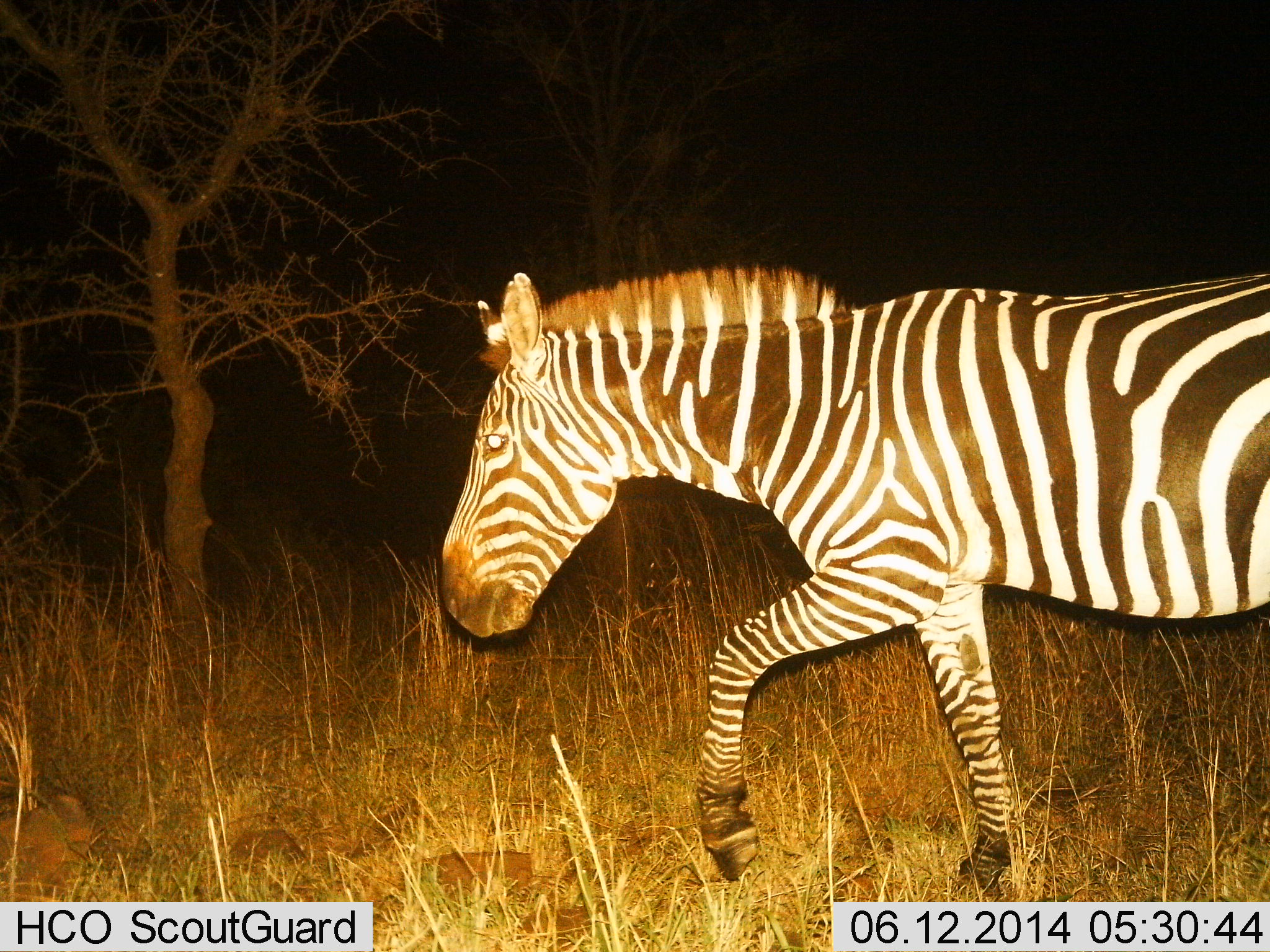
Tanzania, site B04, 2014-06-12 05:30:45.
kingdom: Animalia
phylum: Chordata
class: Mammalia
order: Perissodactyla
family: Equidae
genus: Equus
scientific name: Equus quagga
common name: plains zebra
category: zebra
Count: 1.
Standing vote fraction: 20%.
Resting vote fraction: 0%.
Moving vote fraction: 90%.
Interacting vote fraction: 0%.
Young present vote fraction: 0%.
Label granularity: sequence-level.